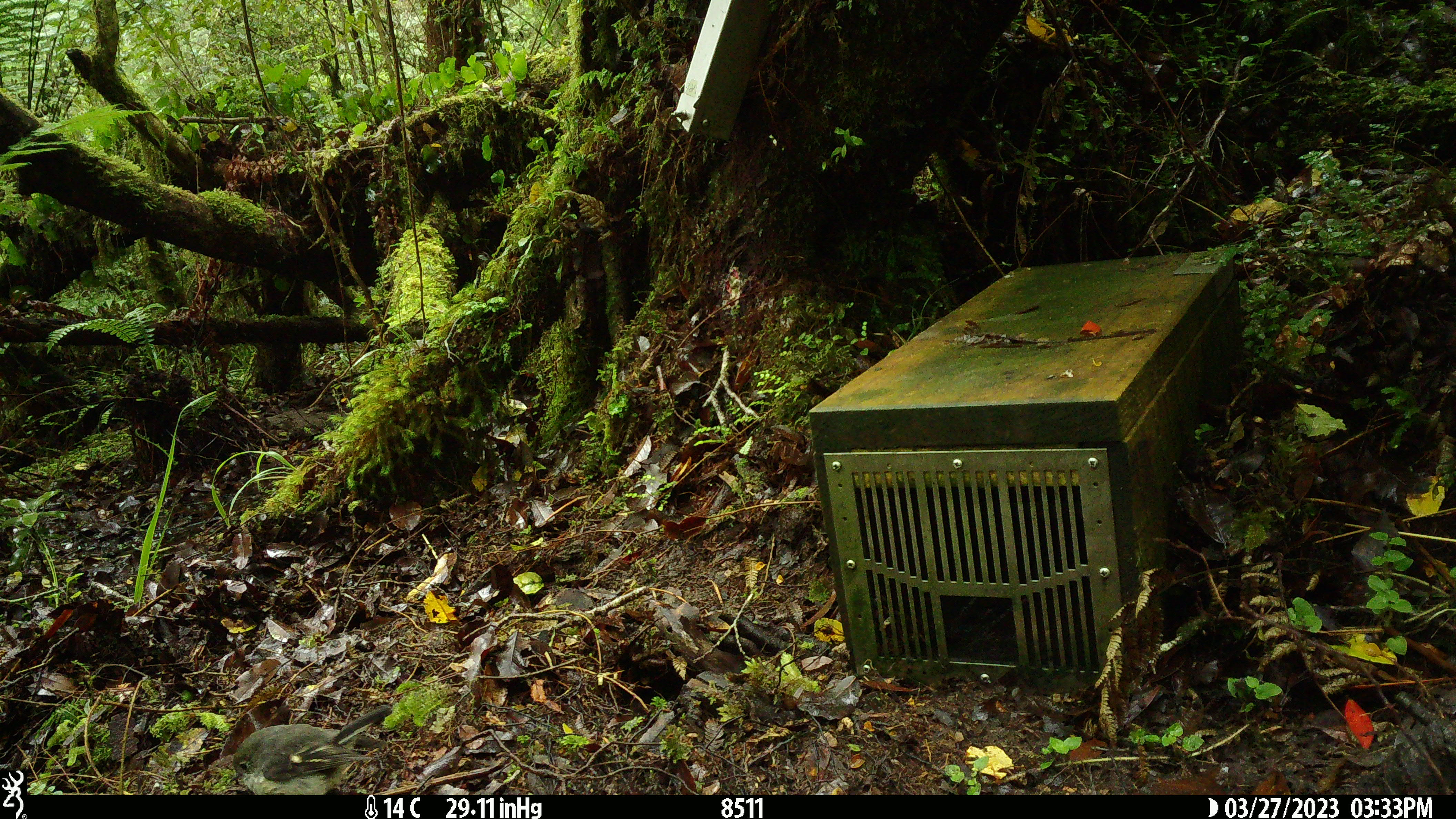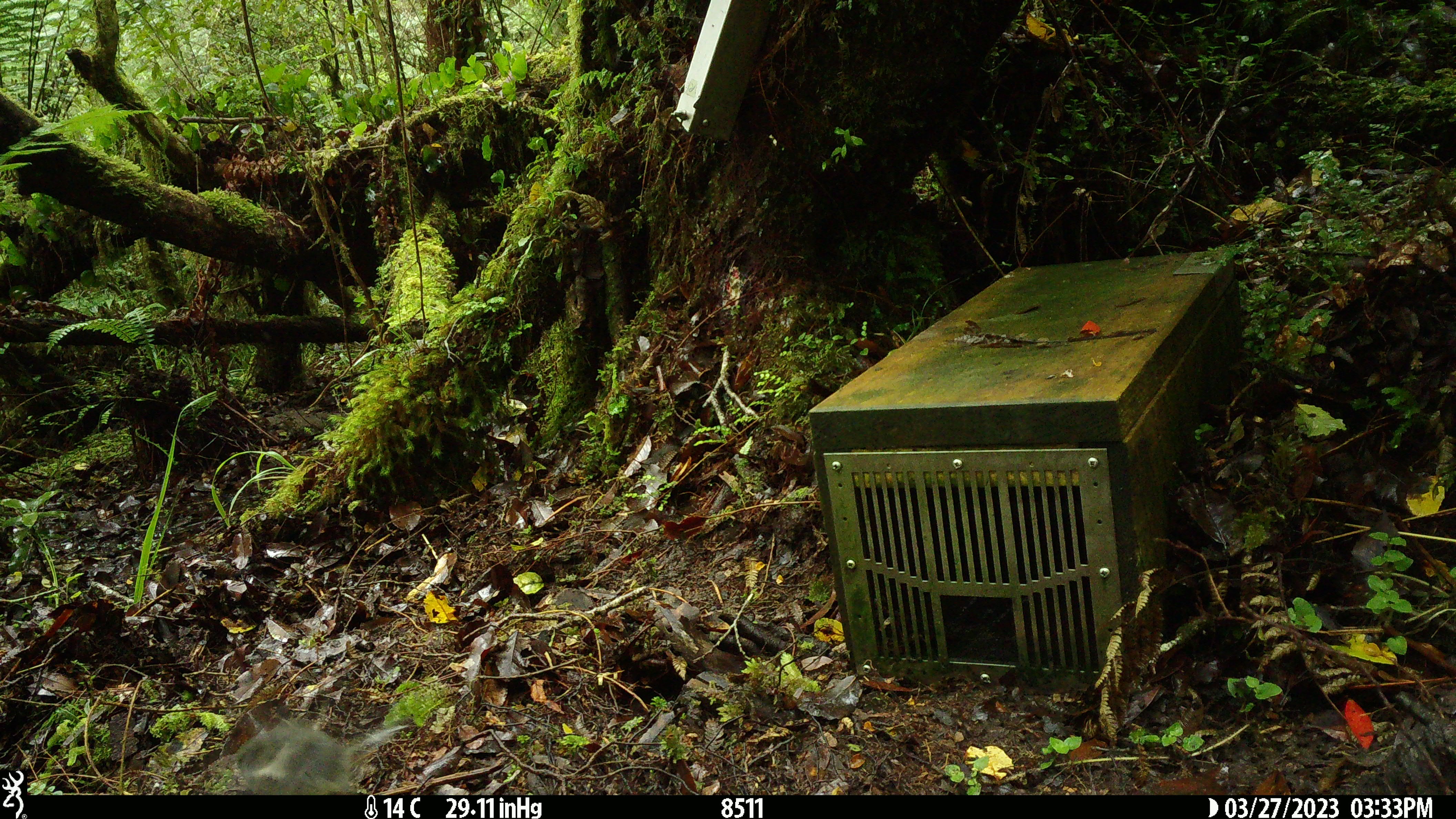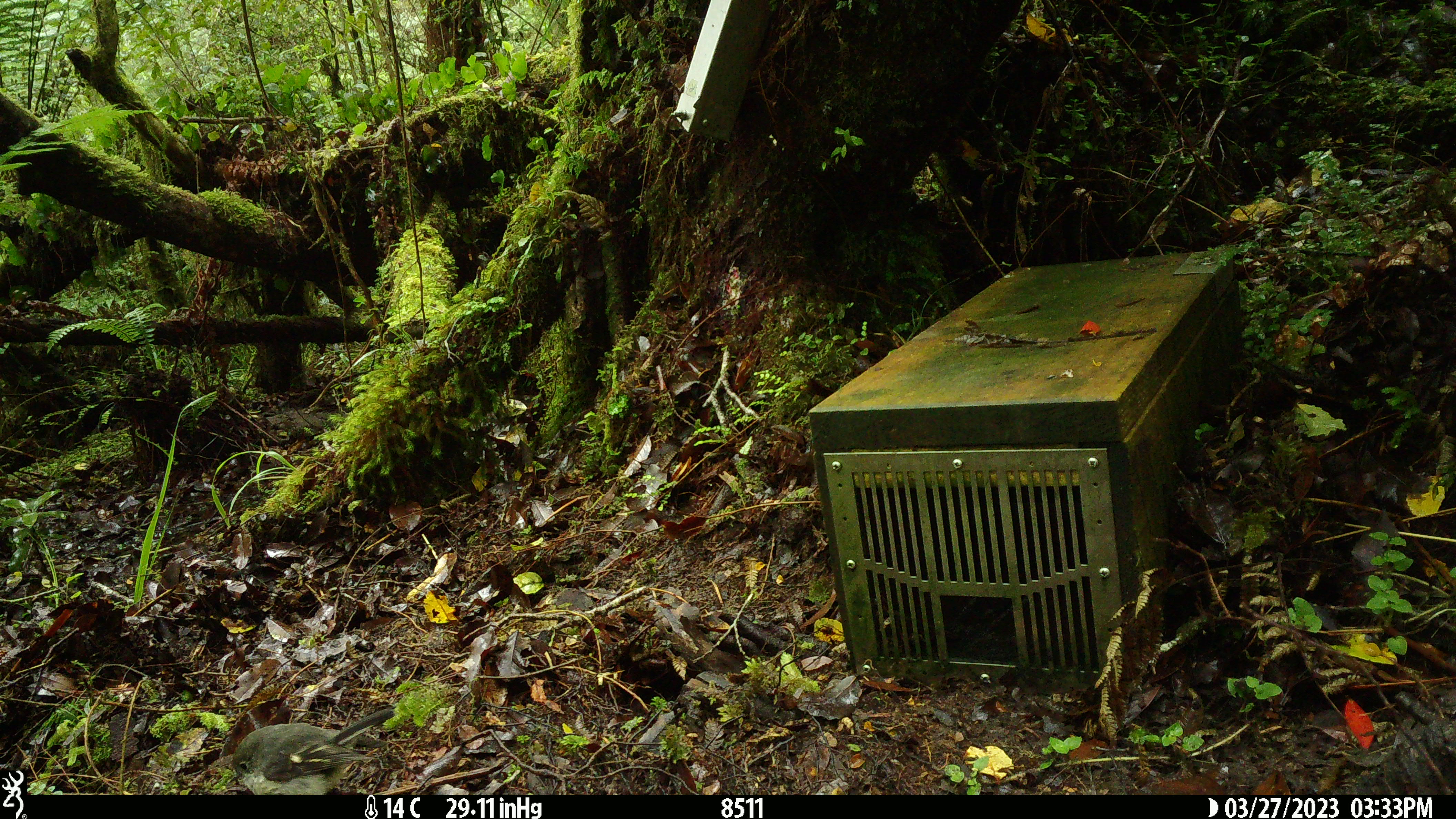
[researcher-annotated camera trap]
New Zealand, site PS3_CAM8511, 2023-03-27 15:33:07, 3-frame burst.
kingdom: Animalia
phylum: Chordata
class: Aves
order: Passeriformes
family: Petroicidae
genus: Petroica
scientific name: Petroica macrocephala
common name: tomtit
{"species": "tomtit (Petroica macrocephala)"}